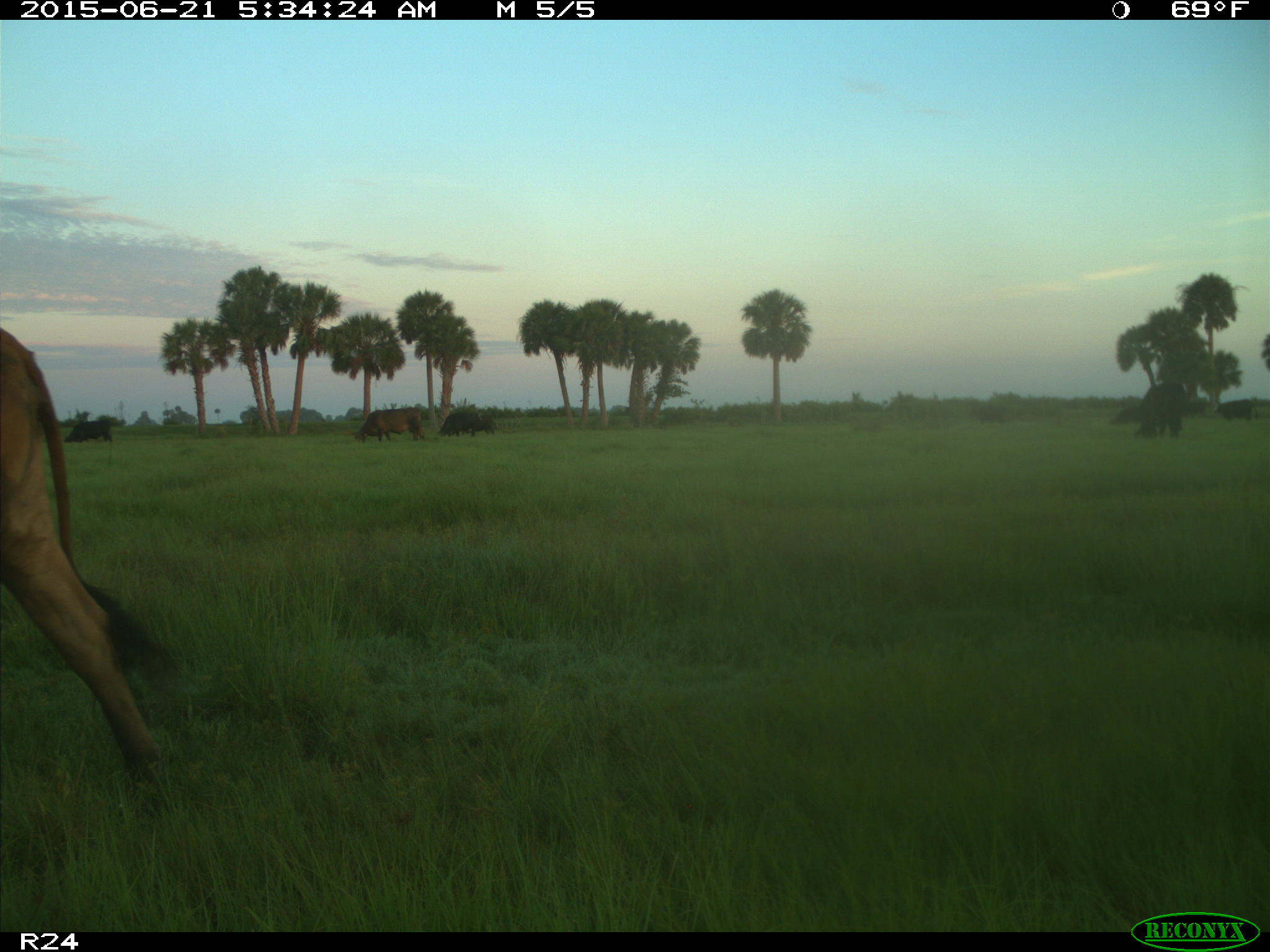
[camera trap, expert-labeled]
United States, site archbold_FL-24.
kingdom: Animalia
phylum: Chordata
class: Mammalia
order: Artiodactyla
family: Bovidae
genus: Bos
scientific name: Bos taurus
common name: domestic cow